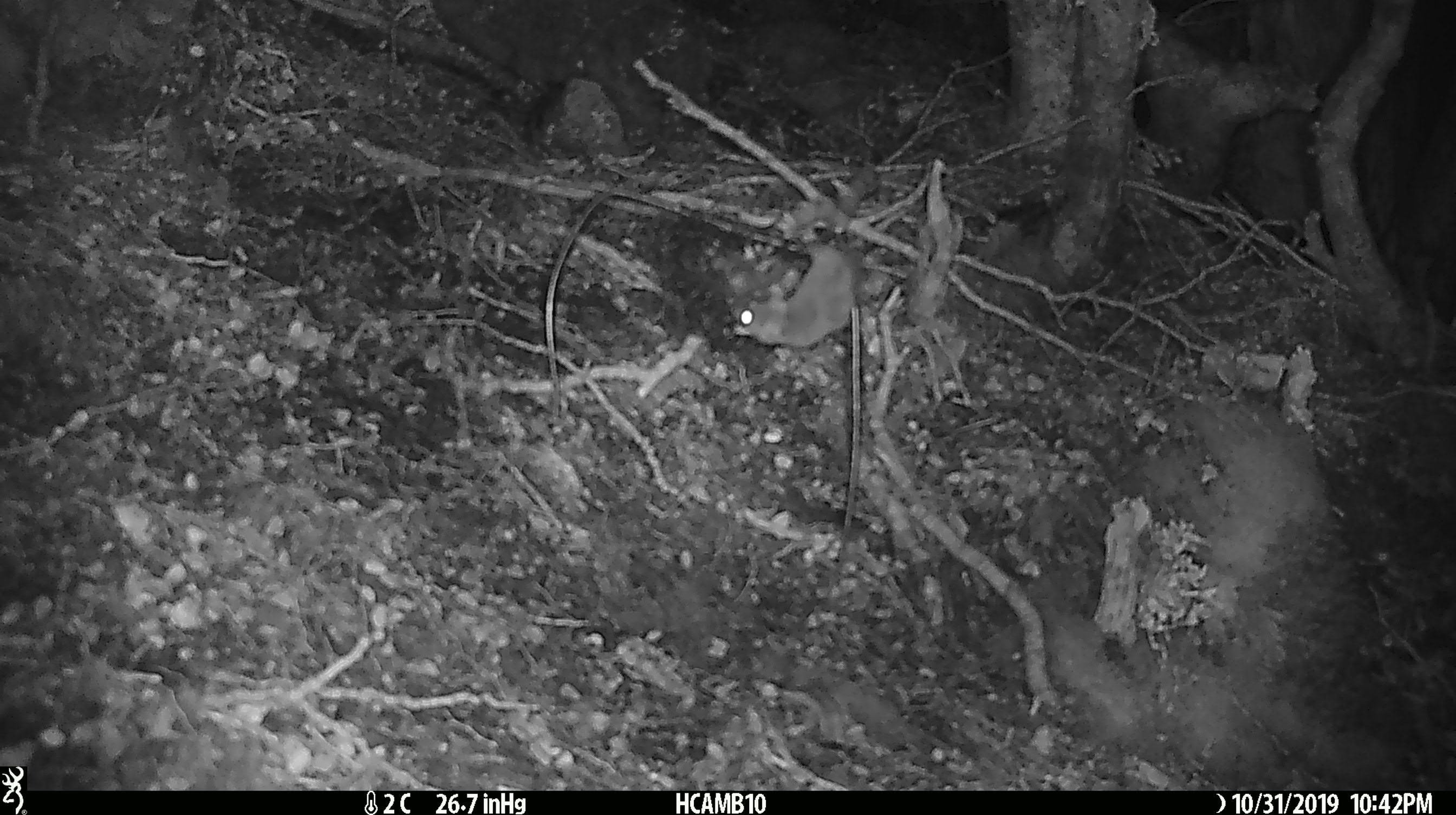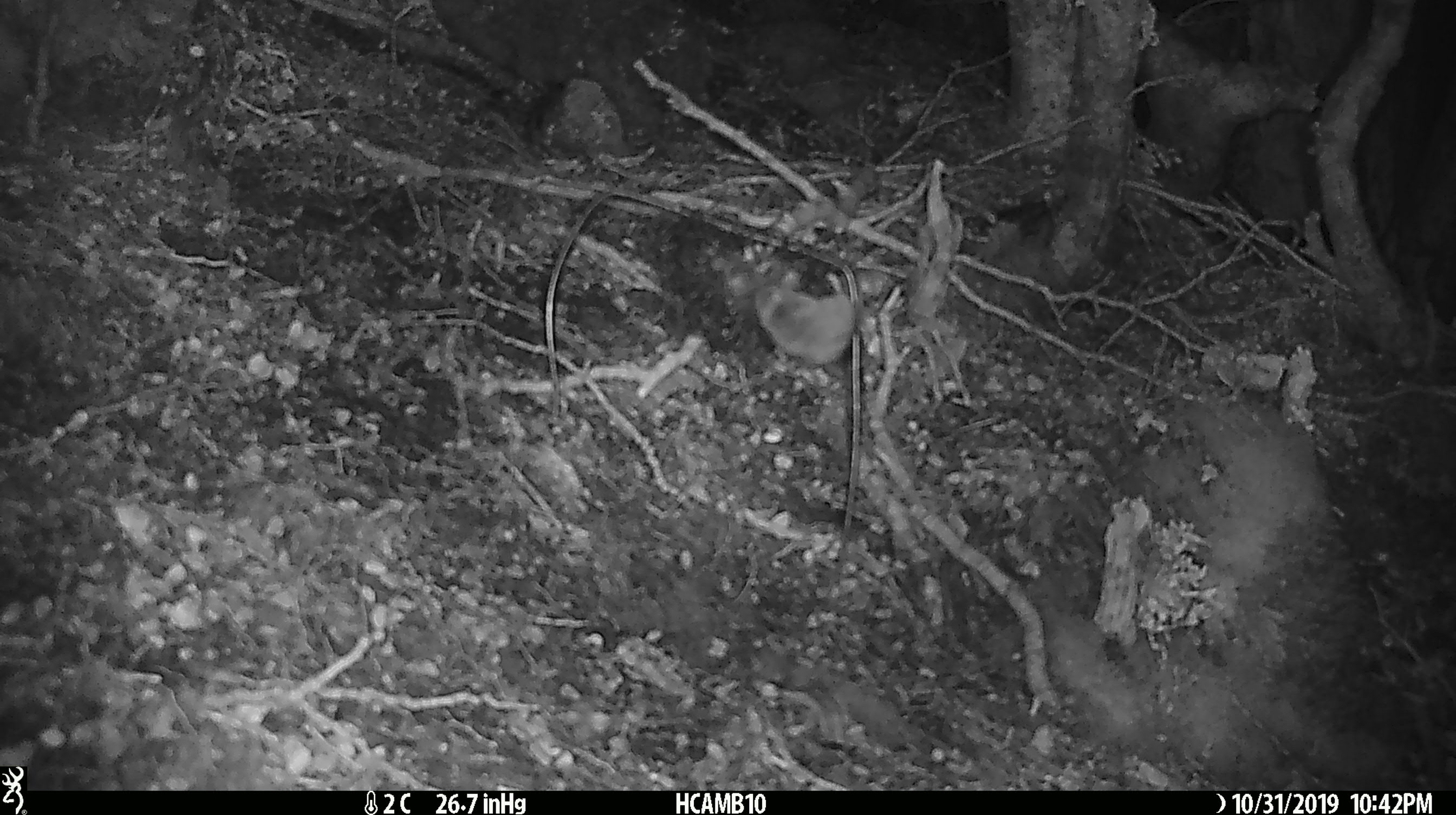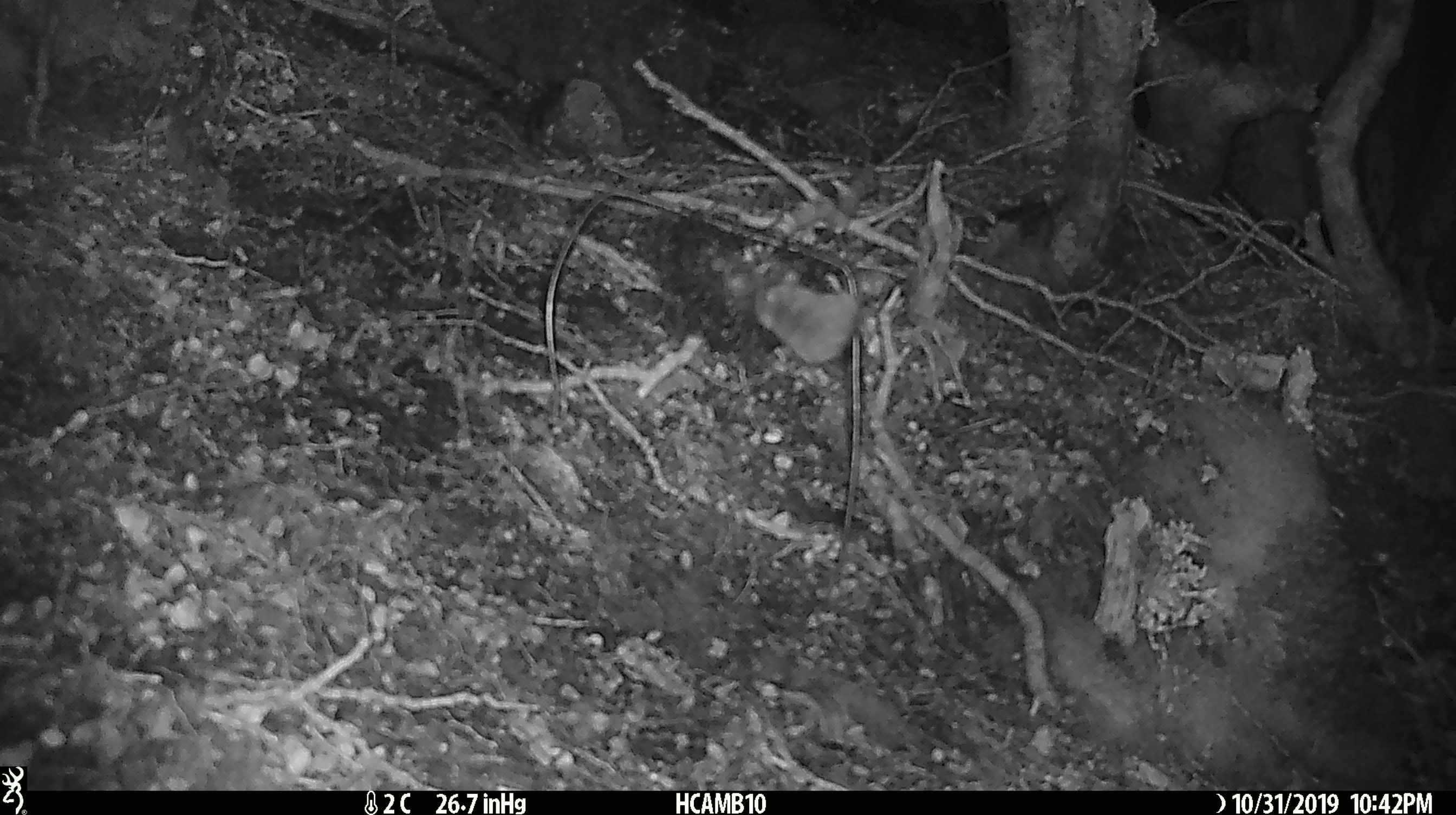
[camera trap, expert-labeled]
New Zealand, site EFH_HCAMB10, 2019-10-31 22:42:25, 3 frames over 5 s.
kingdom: Animalia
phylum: Chordata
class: Mammalia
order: Rodentia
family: Muridae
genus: Mus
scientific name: Mus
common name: mouse